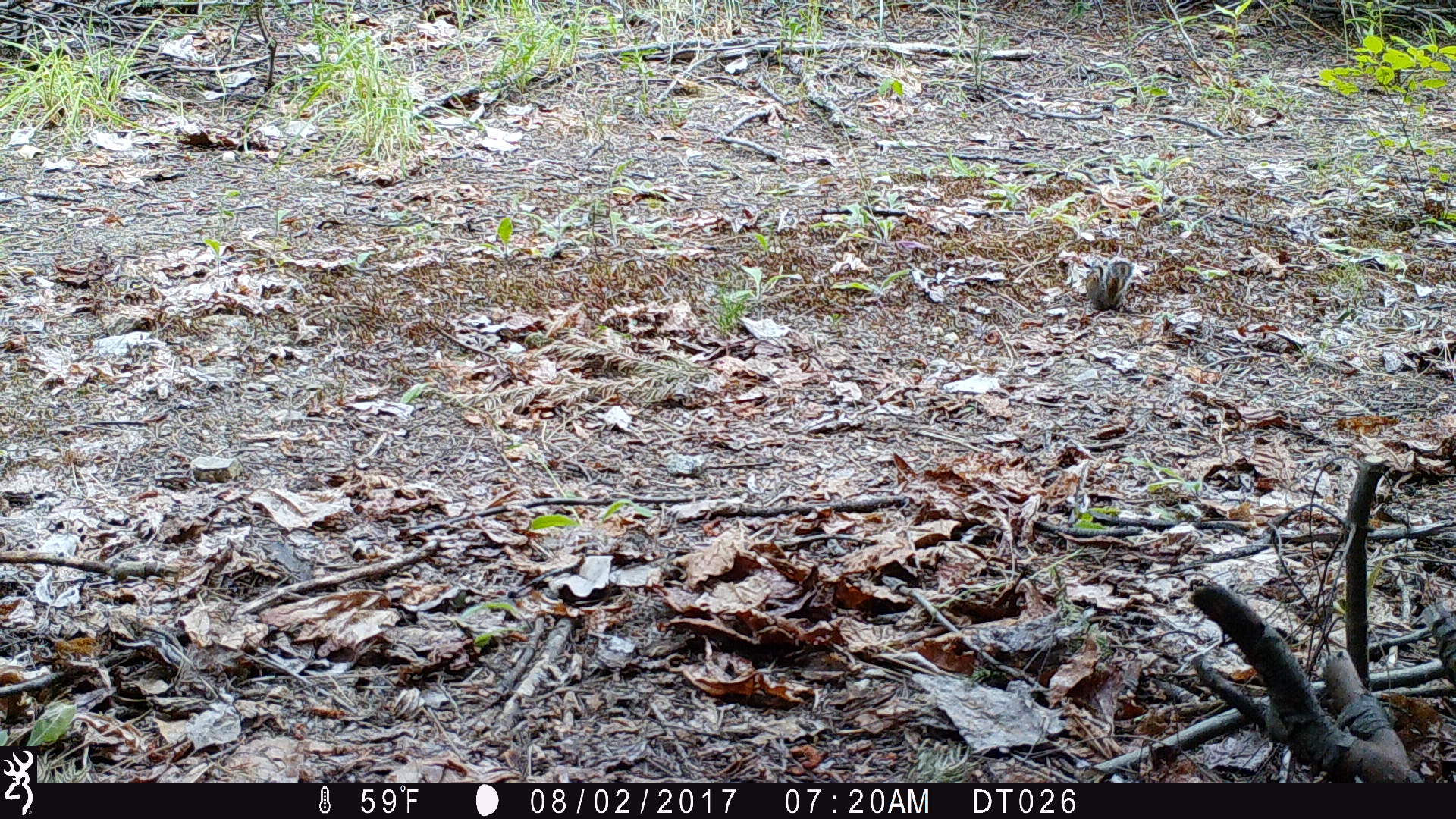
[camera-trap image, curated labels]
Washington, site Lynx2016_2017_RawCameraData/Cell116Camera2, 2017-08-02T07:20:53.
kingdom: Animalia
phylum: Chordata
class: Mammalia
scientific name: Mammalia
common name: small mammal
Small mammal (Mammalia). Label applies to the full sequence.